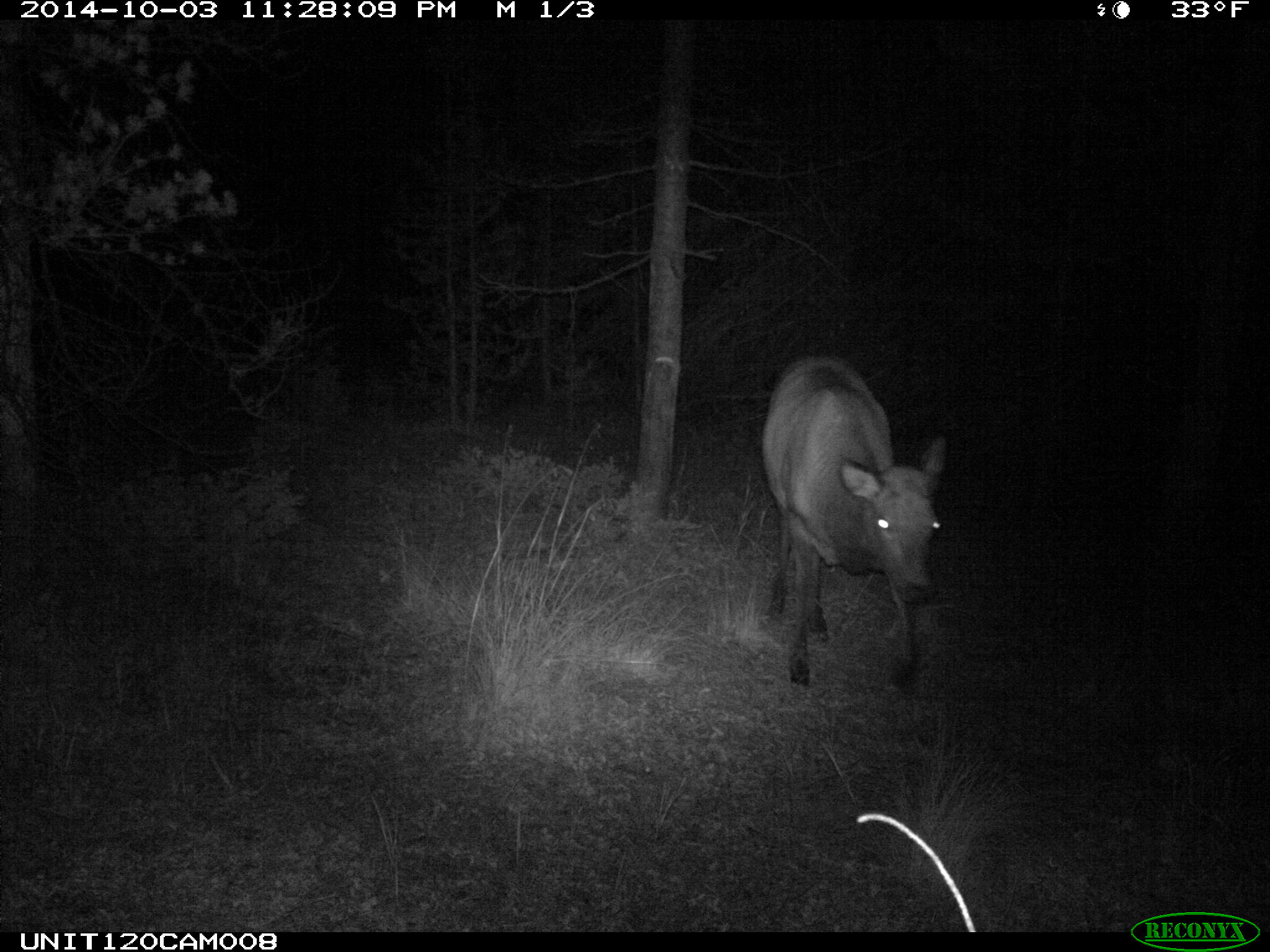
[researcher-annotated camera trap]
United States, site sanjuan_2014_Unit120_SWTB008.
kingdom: Animalia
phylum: Chordata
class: Mammalia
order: Artiodactyla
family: Cervidae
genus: Cervus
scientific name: Cervus elaphus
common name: red deer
Cervus elaphus (red deer).